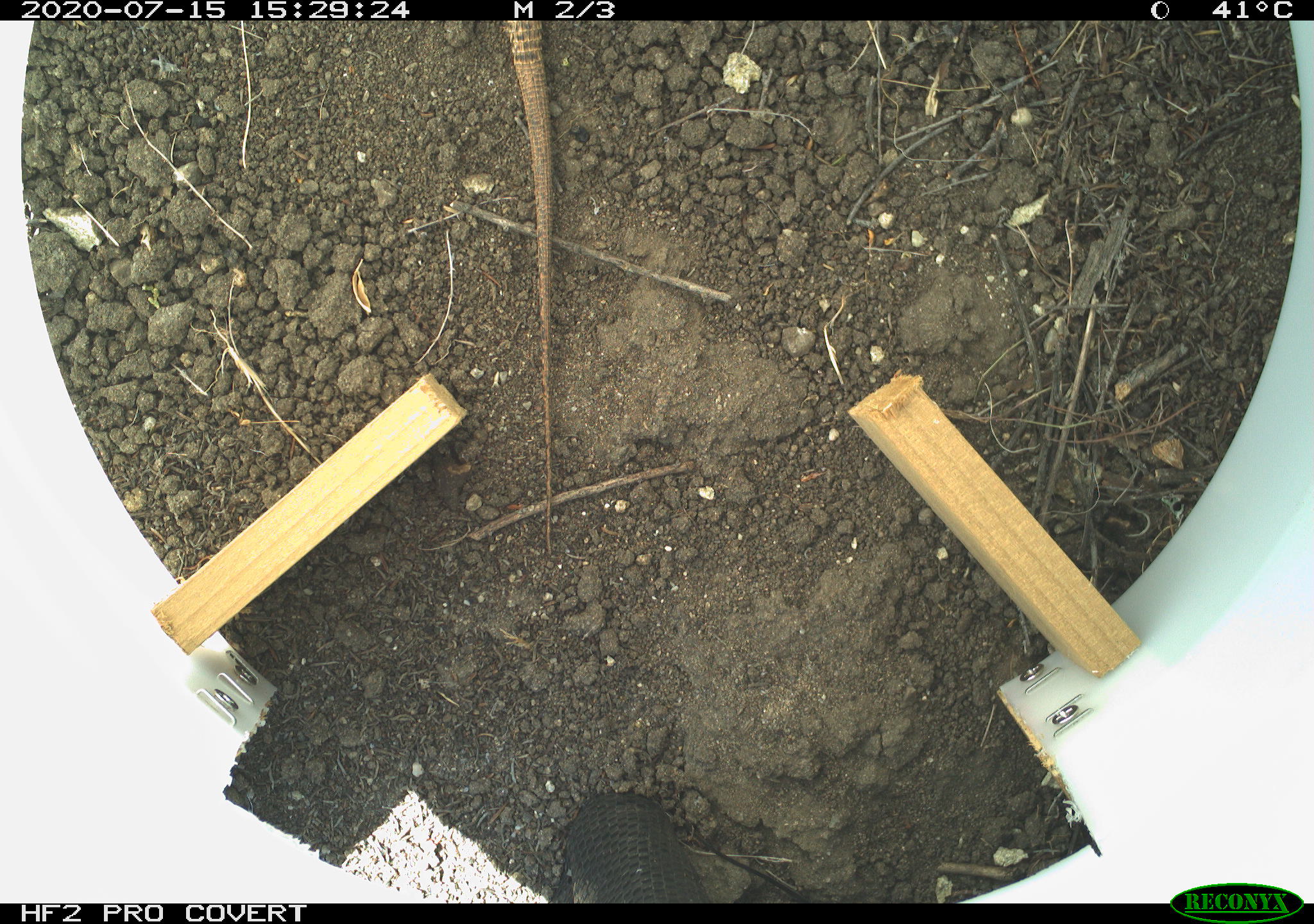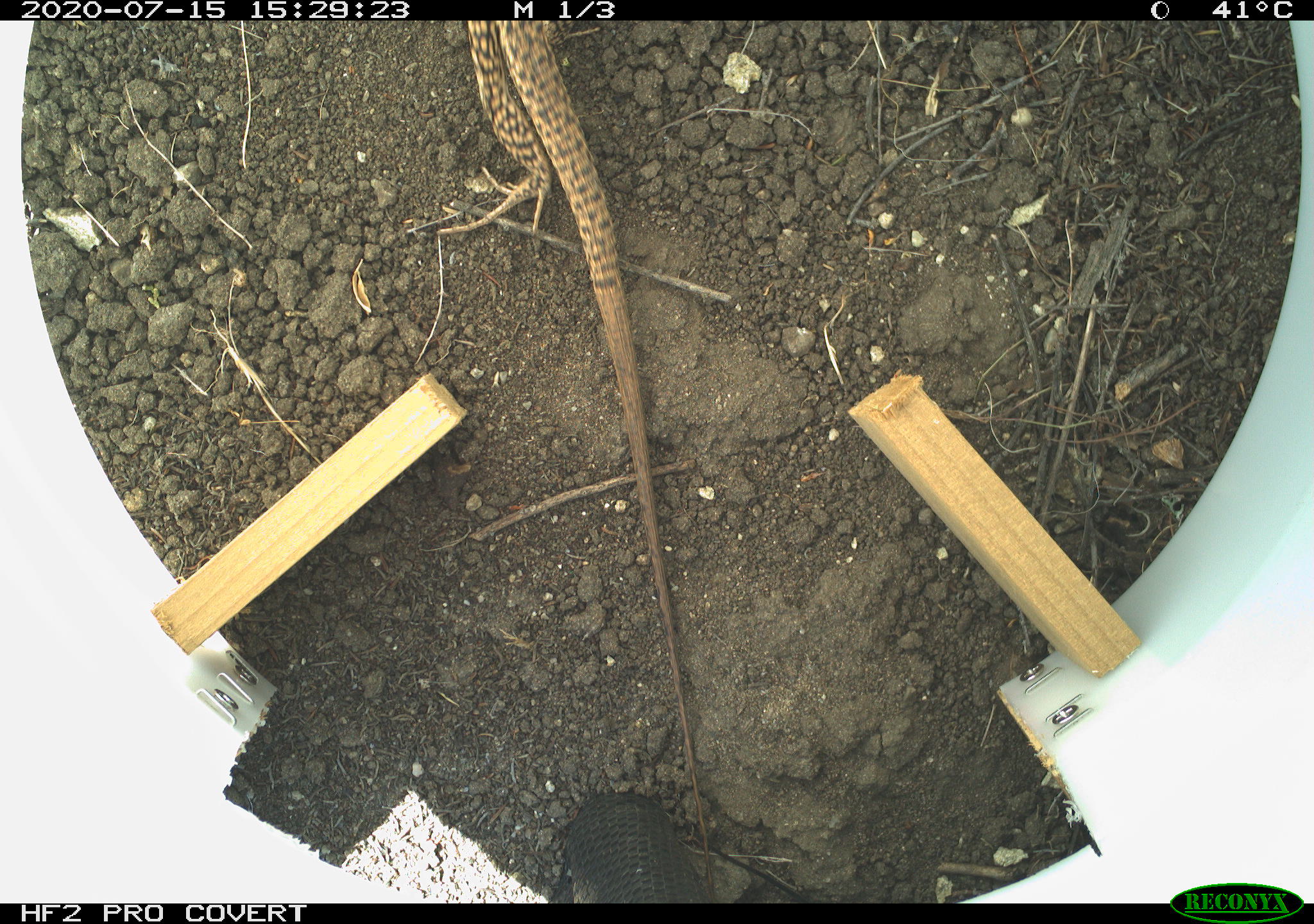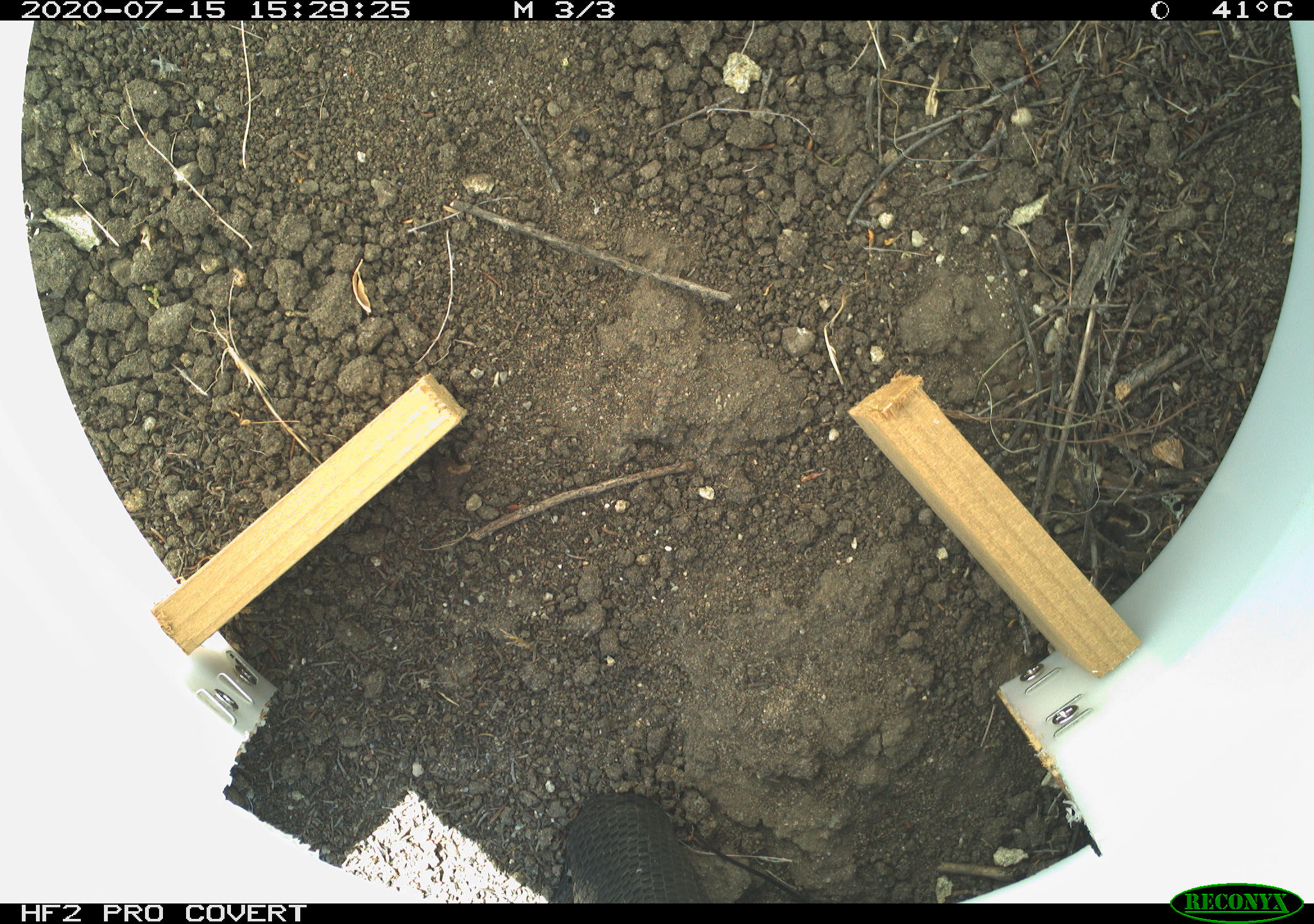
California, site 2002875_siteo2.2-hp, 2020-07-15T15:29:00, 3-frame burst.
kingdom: Animalia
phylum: Chordata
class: Reptilia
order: Squamata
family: Teiidae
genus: Aspidoscelis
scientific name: Aspidoscelis tigris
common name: western whiptail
Western whiptail (Aspidoscelis tigris).